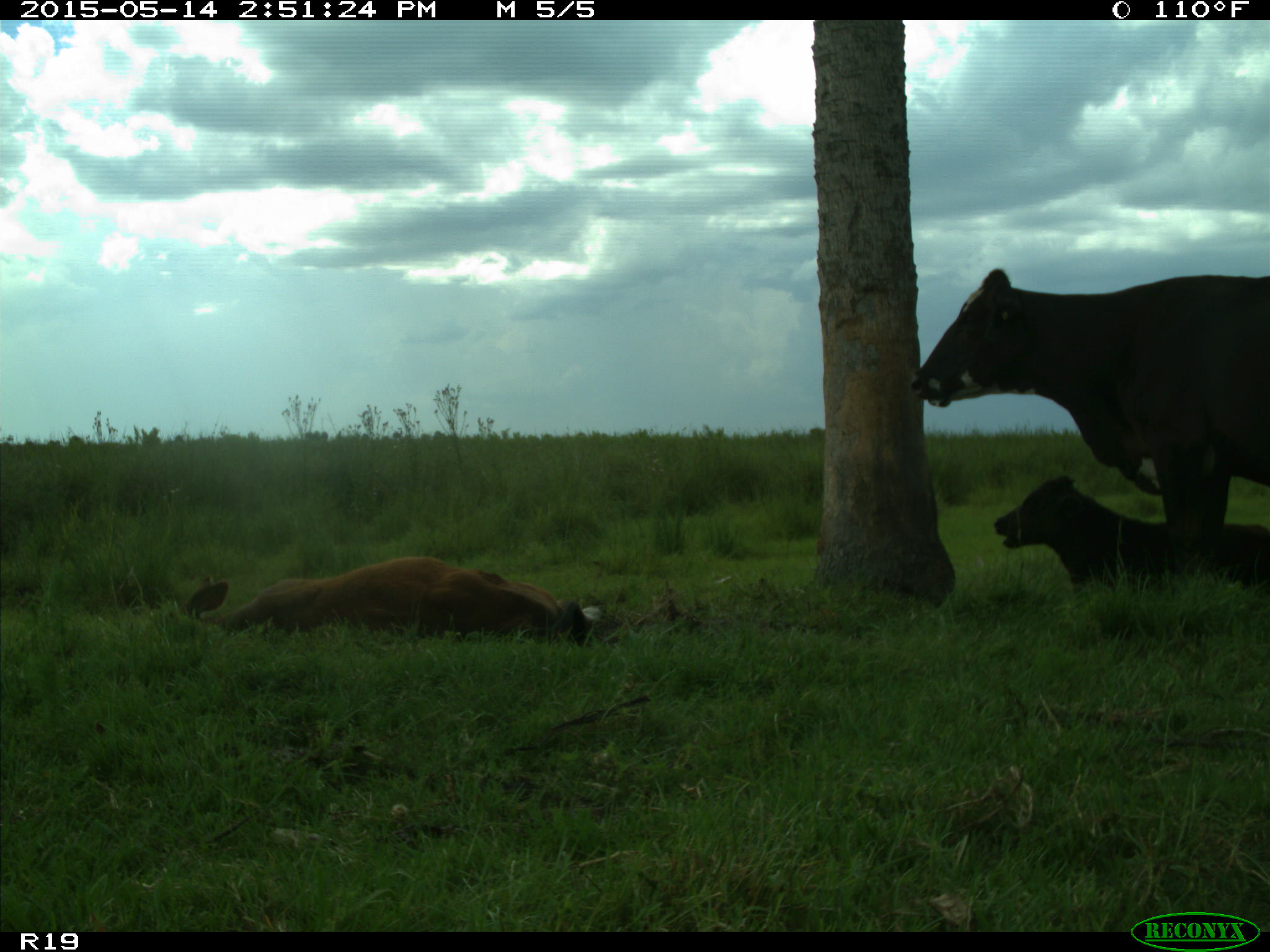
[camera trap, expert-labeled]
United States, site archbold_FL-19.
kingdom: Animalia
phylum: Chordata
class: Mammalia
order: Artiodactyla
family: Bovidae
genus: Bos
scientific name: Bos taurus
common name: domestic cow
Bos taurus (domestic cow).